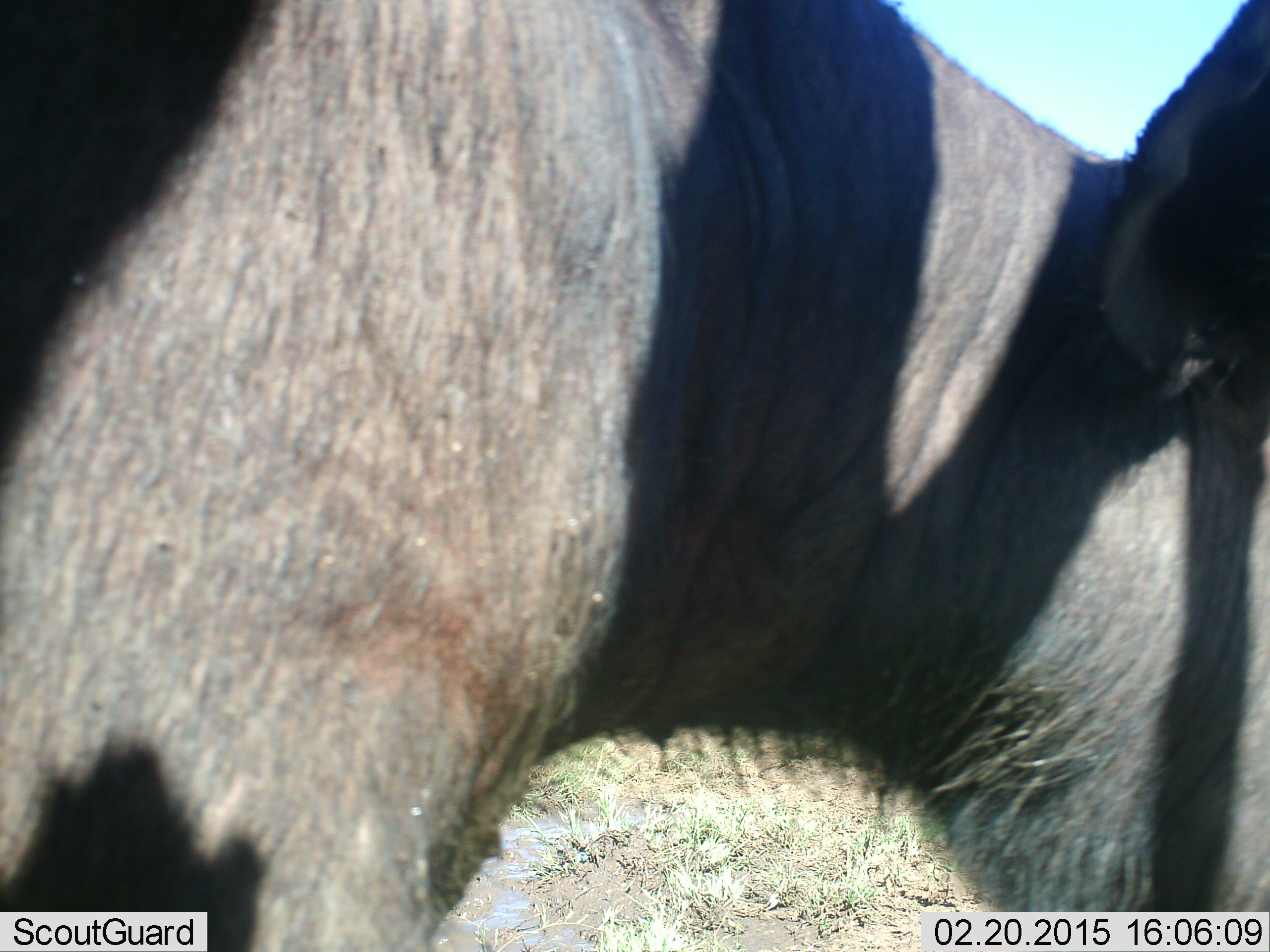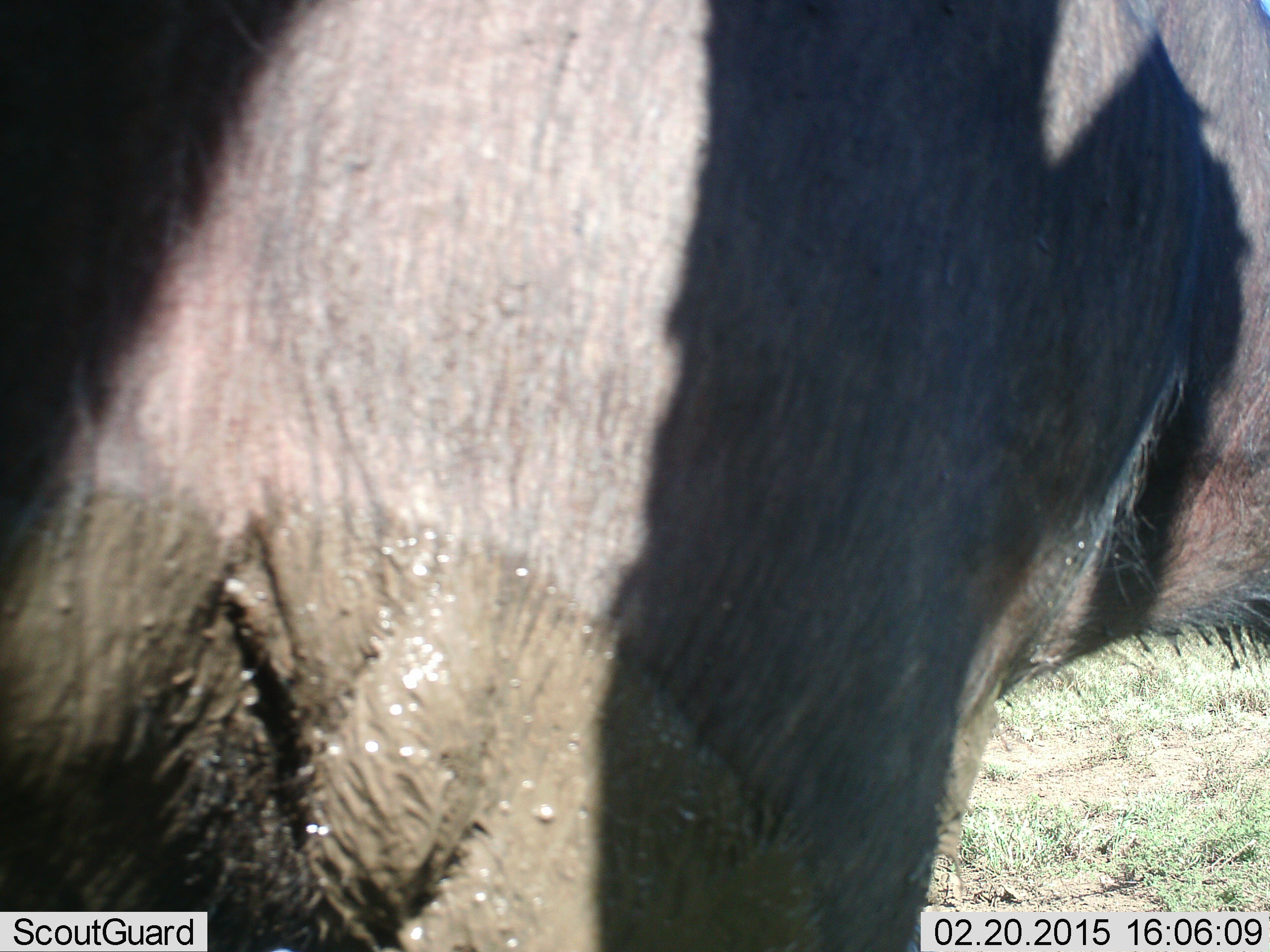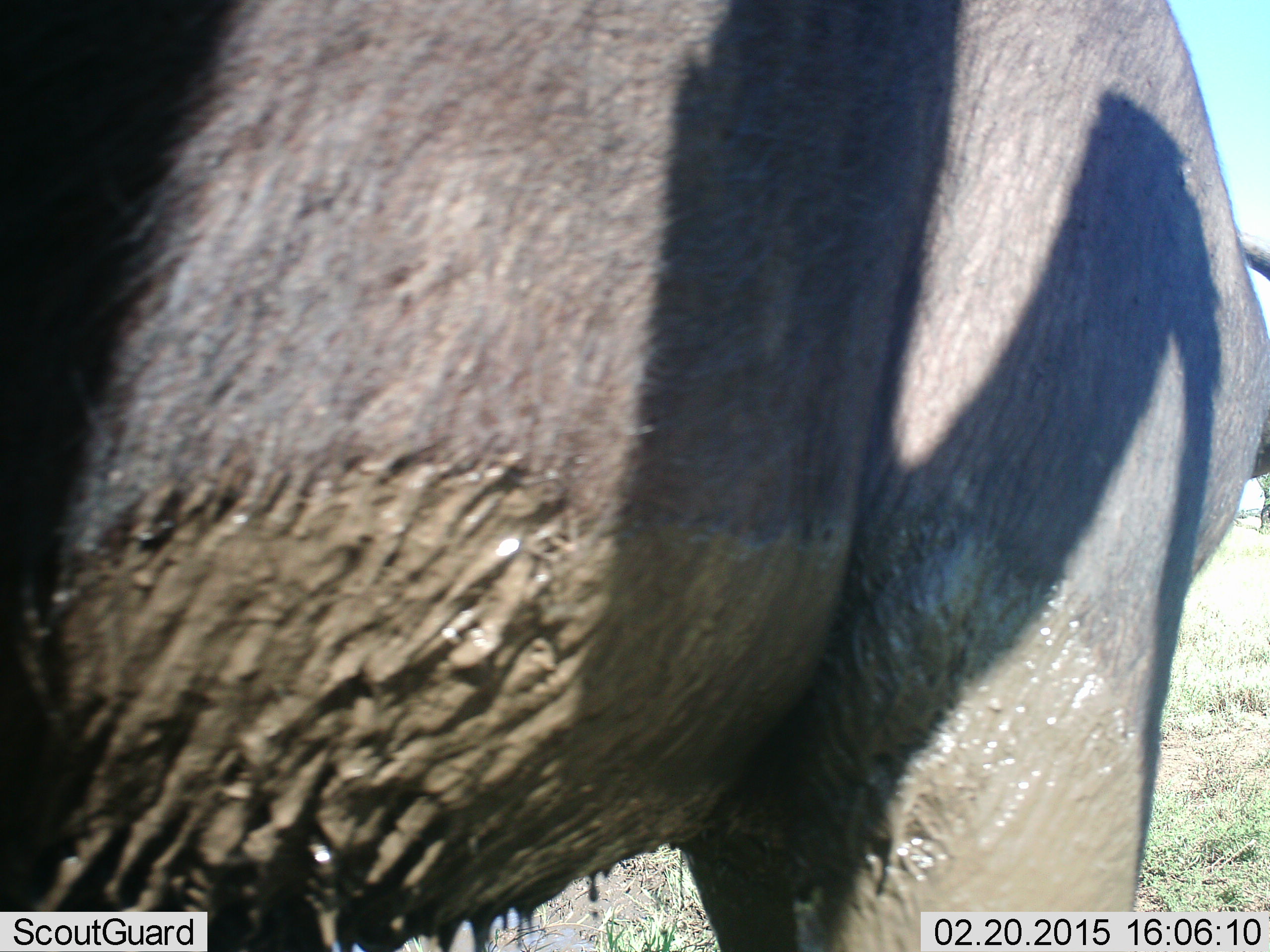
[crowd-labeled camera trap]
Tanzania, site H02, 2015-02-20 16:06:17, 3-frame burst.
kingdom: Animalia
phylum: Chordata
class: Mammalia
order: Artiodactyla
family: Bovidae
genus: Syncerus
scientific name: Syncerus caffer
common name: cape buffalo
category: buffalo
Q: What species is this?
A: Buffalo (cape buffalo) (Syncerus caffer).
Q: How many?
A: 1.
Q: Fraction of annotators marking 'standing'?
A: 62%.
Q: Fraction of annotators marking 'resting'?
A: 0%.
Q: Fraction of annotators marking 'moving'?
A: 50%.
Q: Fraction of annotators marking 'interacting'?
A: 0%.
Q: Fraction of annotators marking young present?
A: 0%.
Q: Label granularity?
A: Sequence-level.